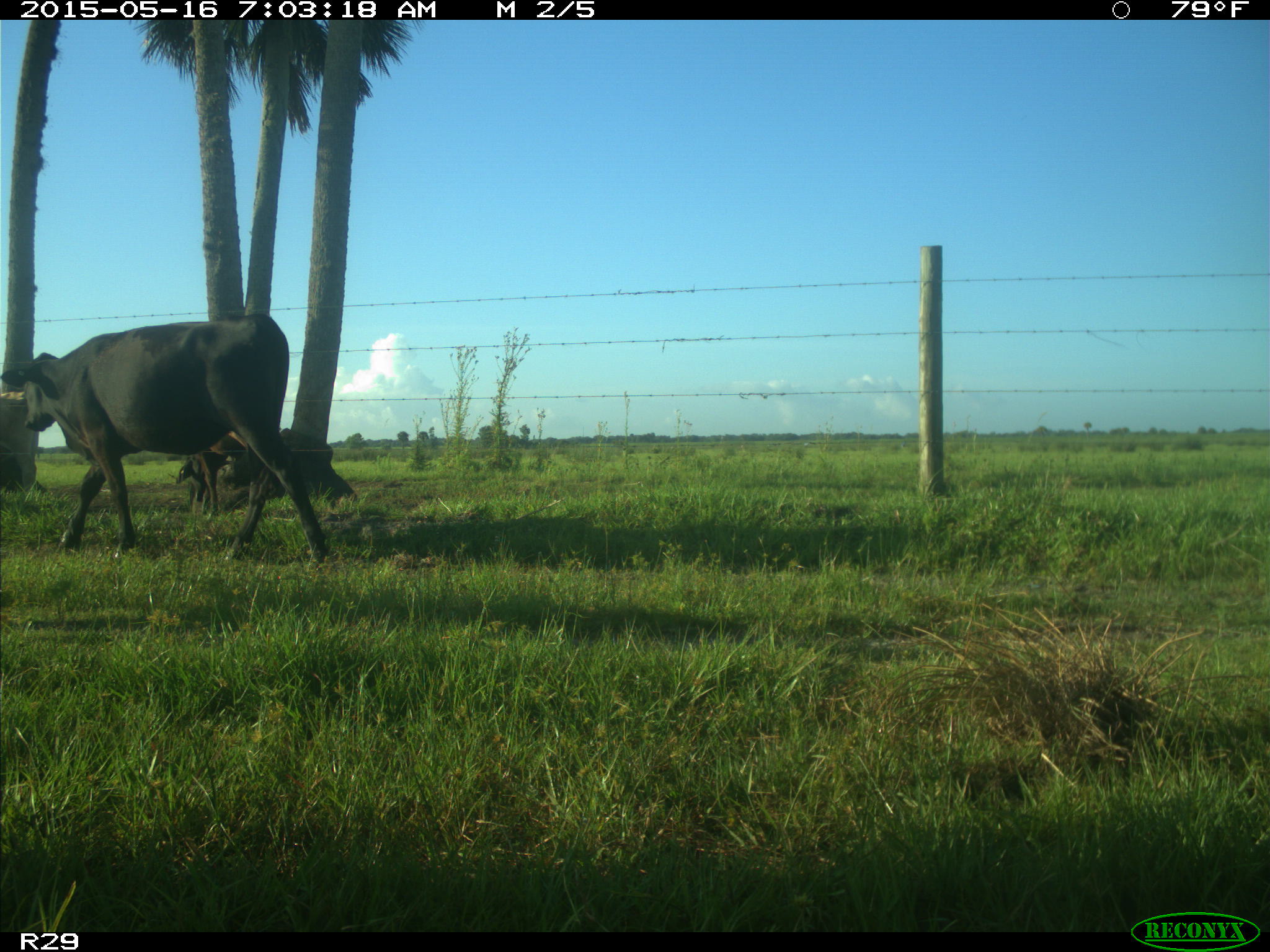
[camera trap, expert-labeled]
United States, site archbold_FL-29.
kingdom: Animalia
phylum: Chordata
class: Mammalia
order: Artiodactyla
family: Bovidae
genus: Bos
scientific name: Bos taurus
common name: domestic cow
Bos taurus (domestic cow).